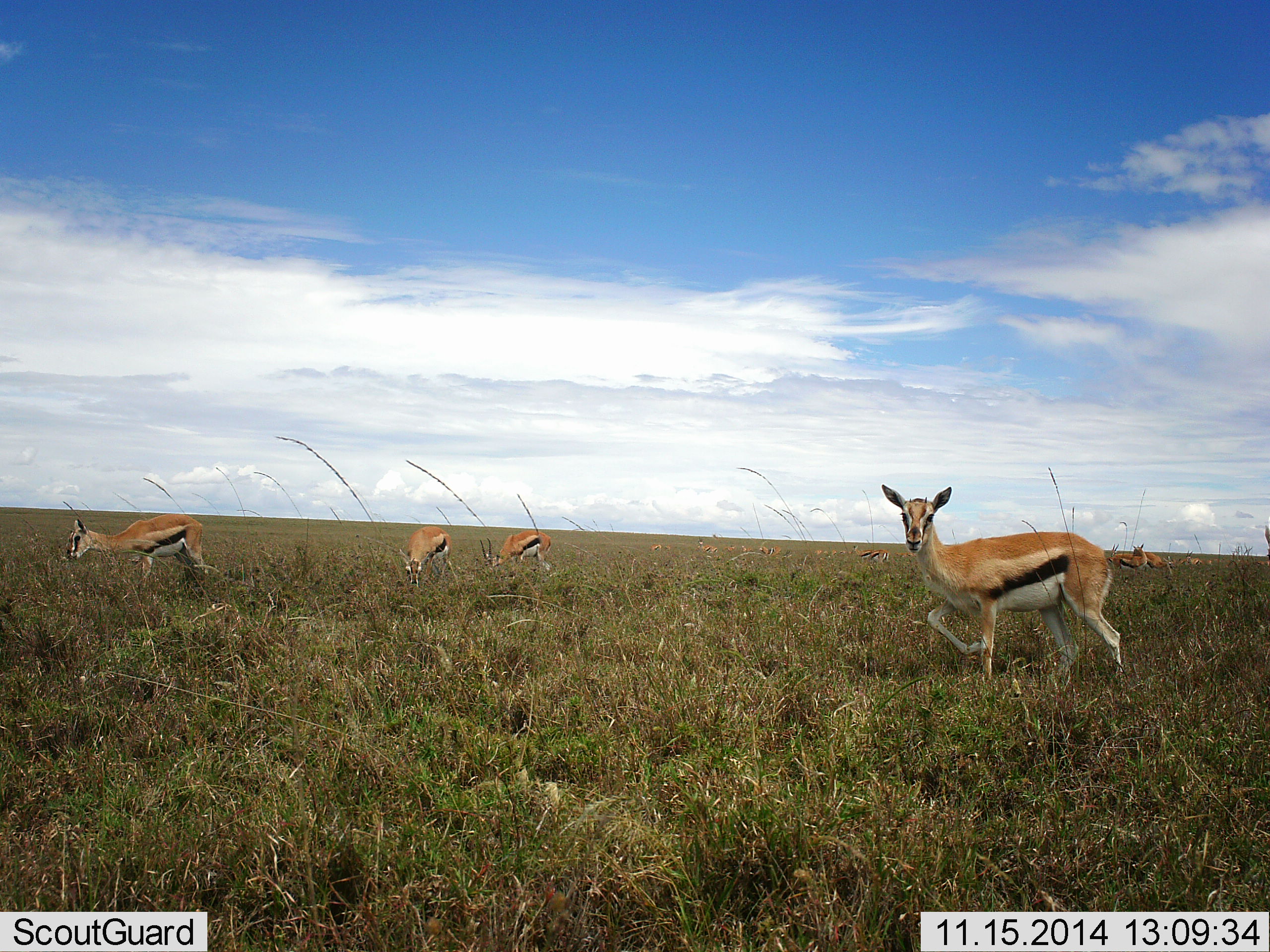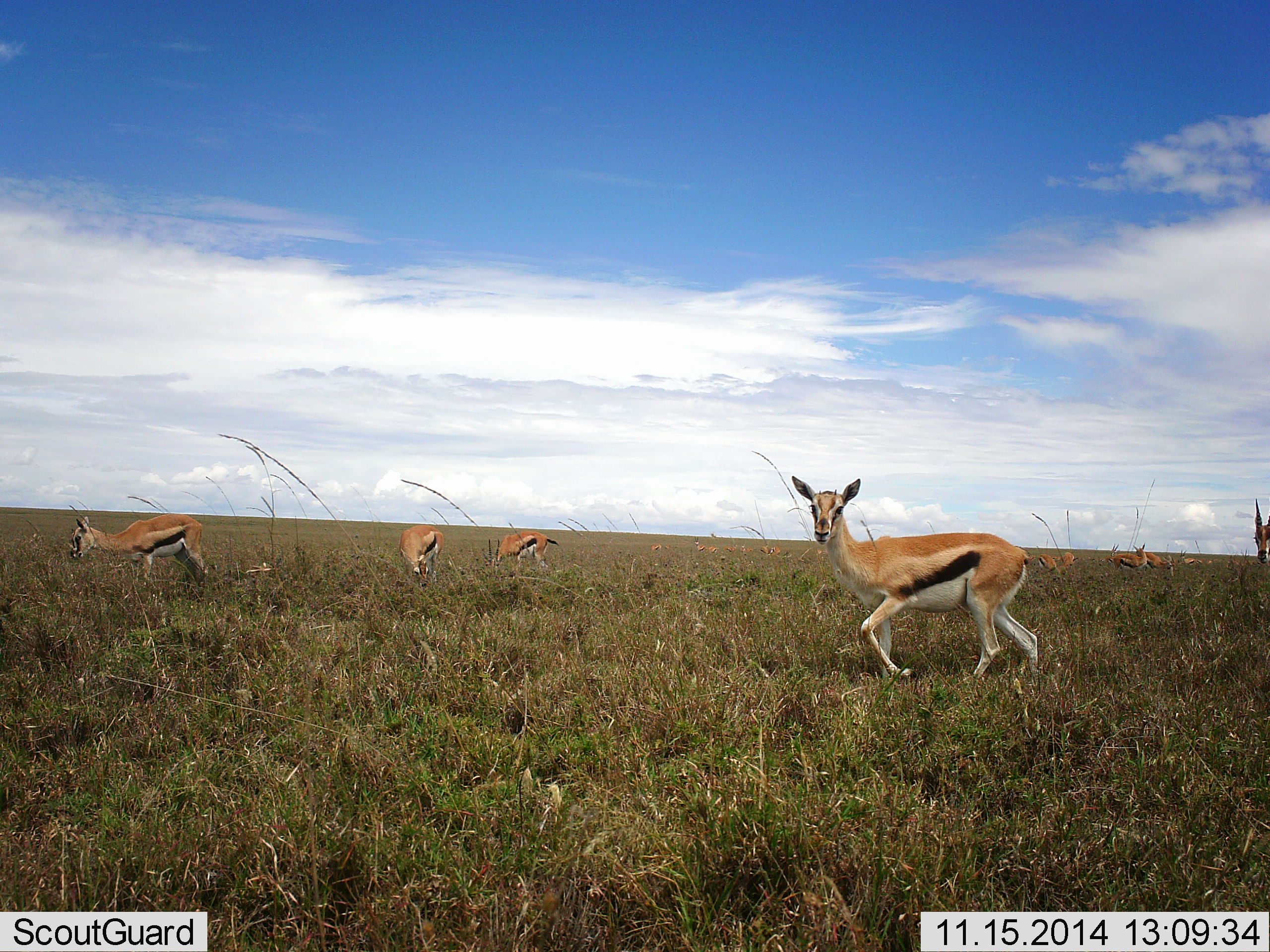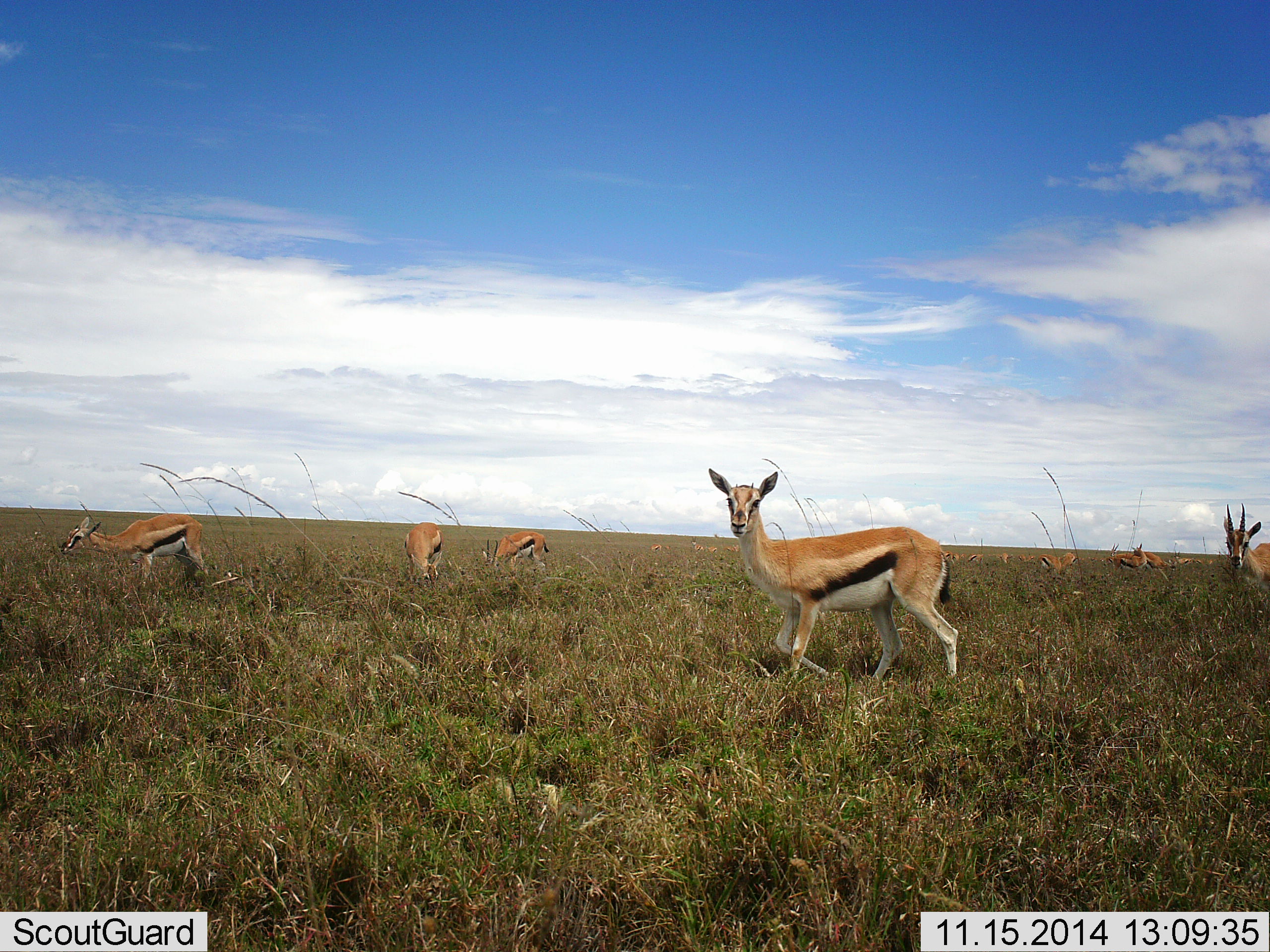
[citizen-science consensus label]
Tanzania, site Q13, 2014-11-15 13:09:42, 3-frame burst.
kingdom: Animalia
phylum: Chordata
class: Mammalia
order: Artiodactyla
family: Bovidae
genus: Eudorcas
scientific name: Eudorcas thomsonii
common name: thomson's gazelle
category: gazellethomsons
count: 9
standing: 56%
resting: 0%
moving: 56%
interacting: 11%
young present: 0%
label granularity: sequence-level